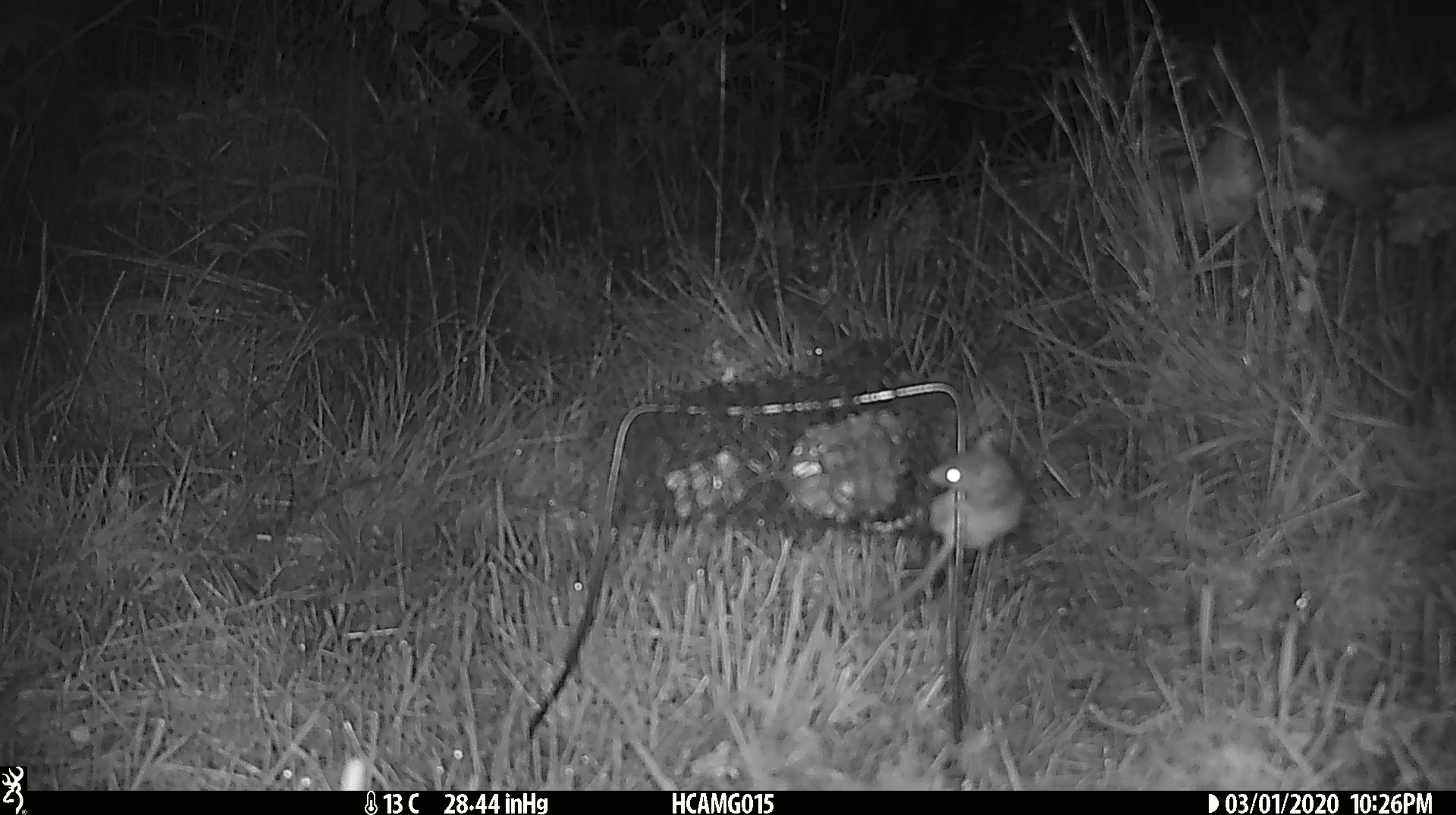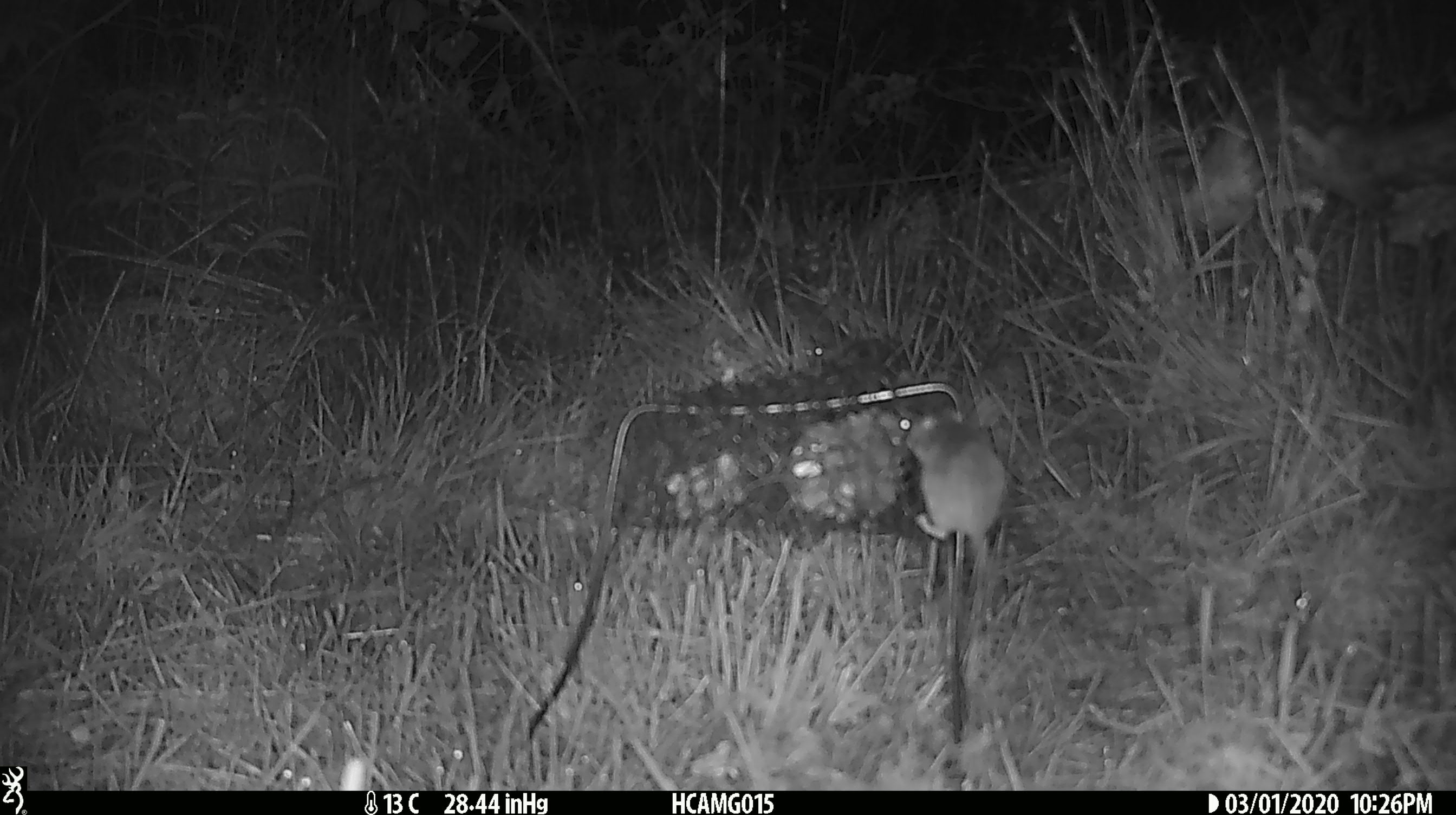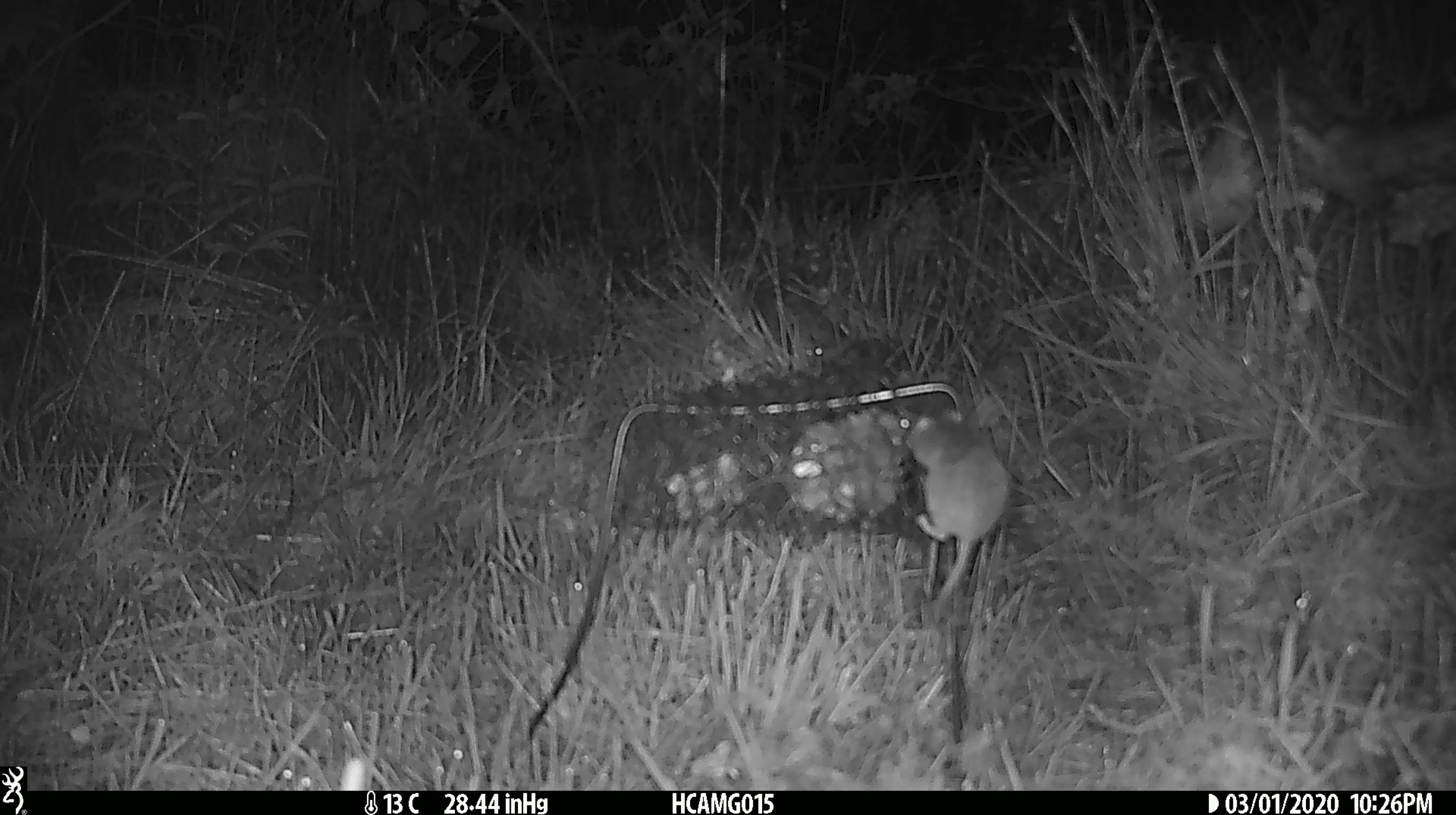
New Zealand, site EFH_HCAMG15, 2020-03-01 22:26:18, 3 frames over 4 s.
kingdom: Animalia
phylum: Chordata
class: Mammalia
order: Rodentia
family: Muridae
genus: Mus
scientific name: Mus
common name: mouse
Mouse (Mus).